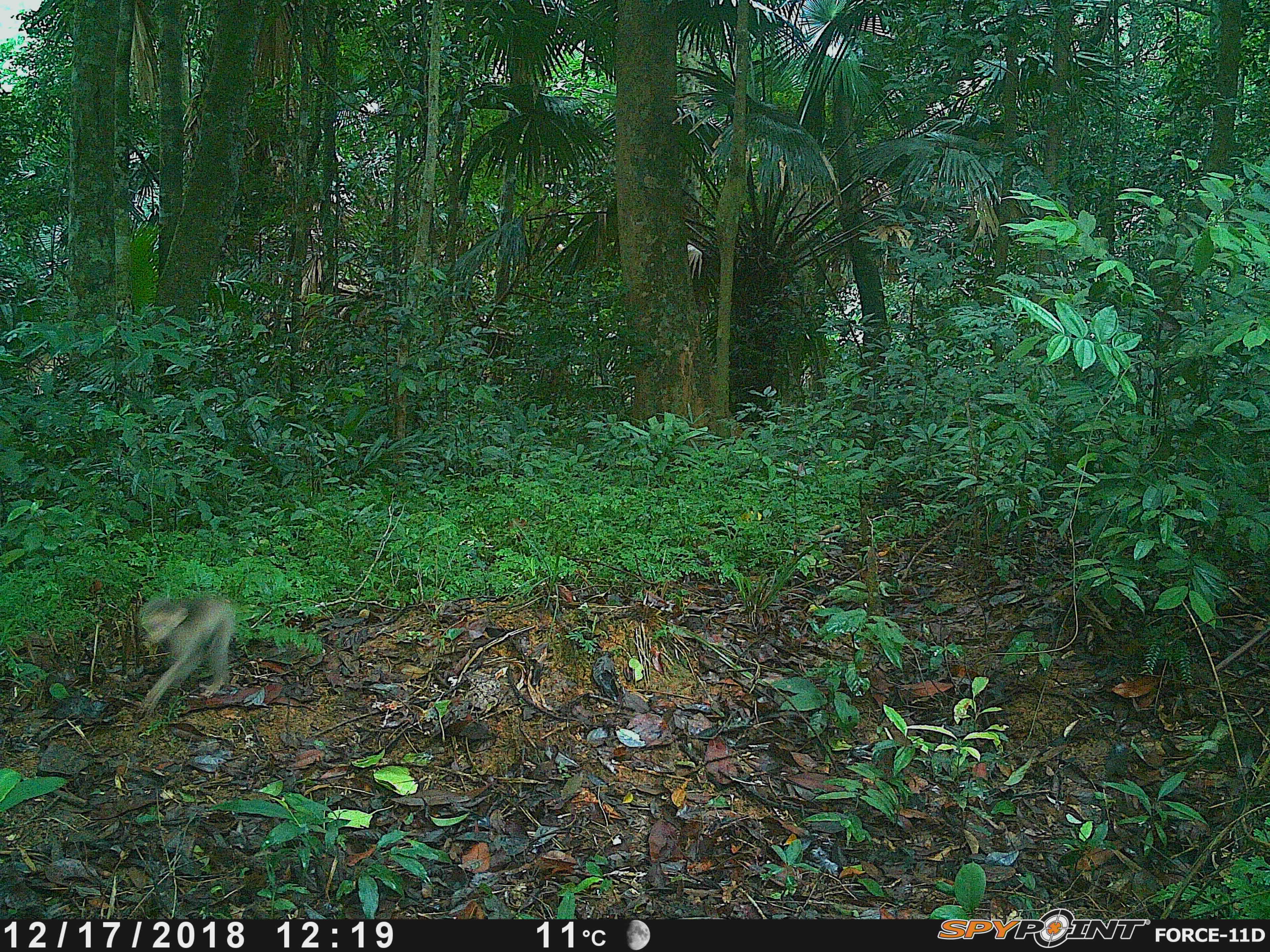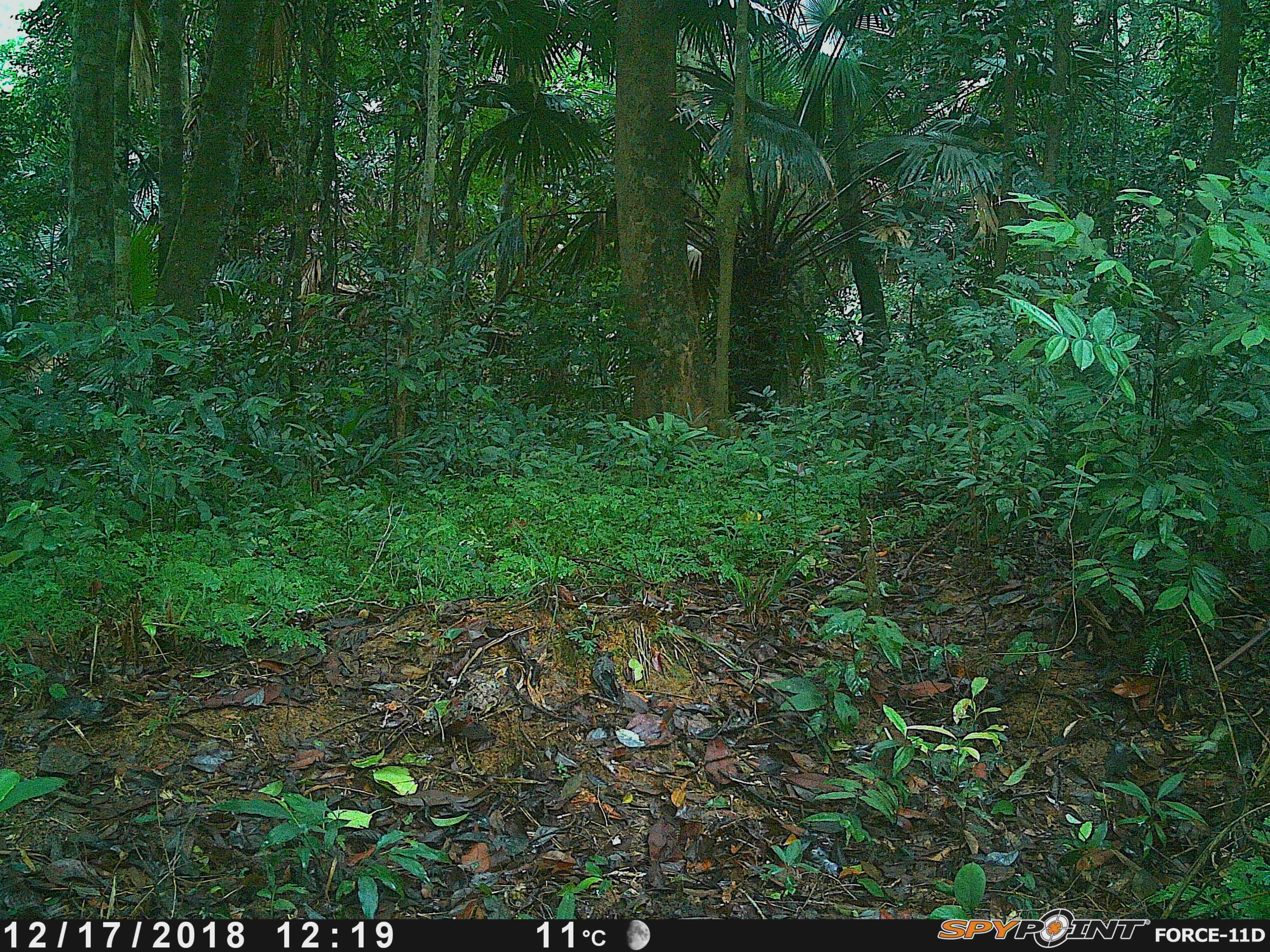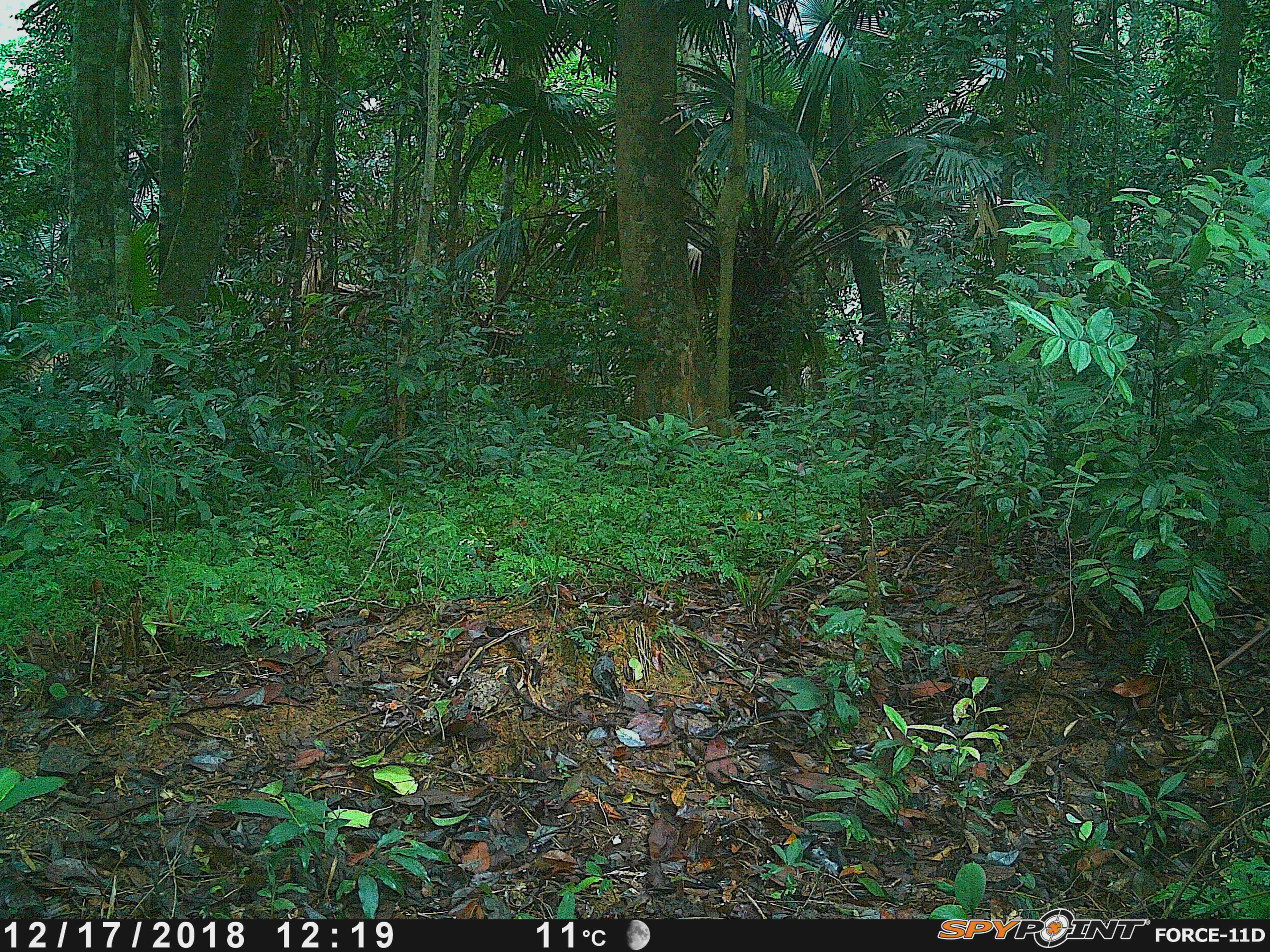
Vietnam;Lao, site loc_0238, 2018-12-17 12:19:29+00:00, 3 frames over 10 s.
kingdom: Animalia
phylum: Chordata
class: Mammalia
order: Primates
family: Cercopithecidae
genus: Macaca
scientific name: Macaca arctoides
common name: stump-tailed macaque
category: stump tailed macaque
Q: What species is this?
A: Stump tailed macaque (stump-tailed macaque) (Macaca arctoides).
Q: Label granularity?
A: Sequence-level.